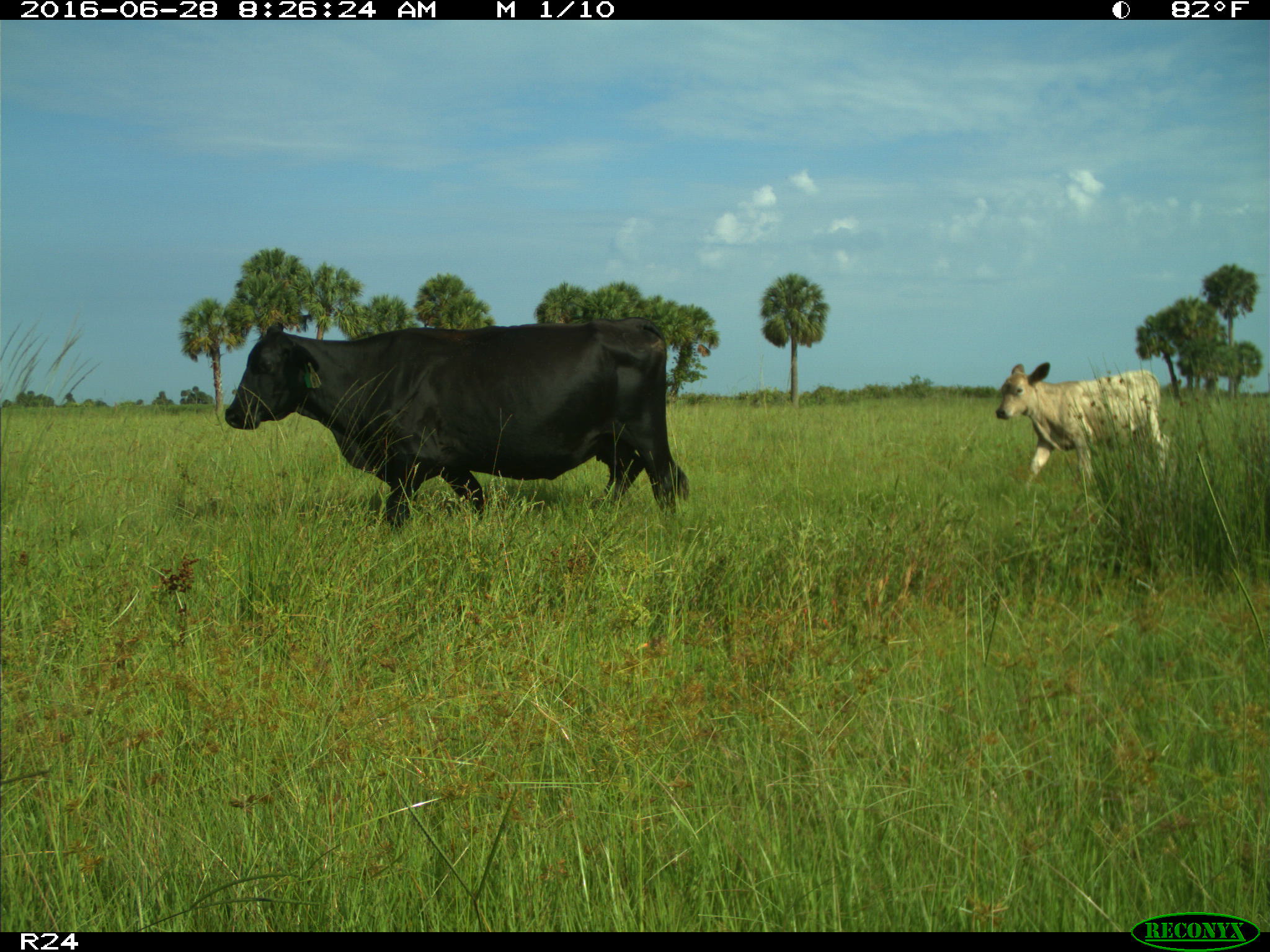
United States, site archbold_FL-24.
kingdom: Animalia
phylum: Chordata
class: Mammalia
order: Artiodactyla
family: Bovidae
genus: Bos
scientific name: Bos taurus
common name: domestic cow